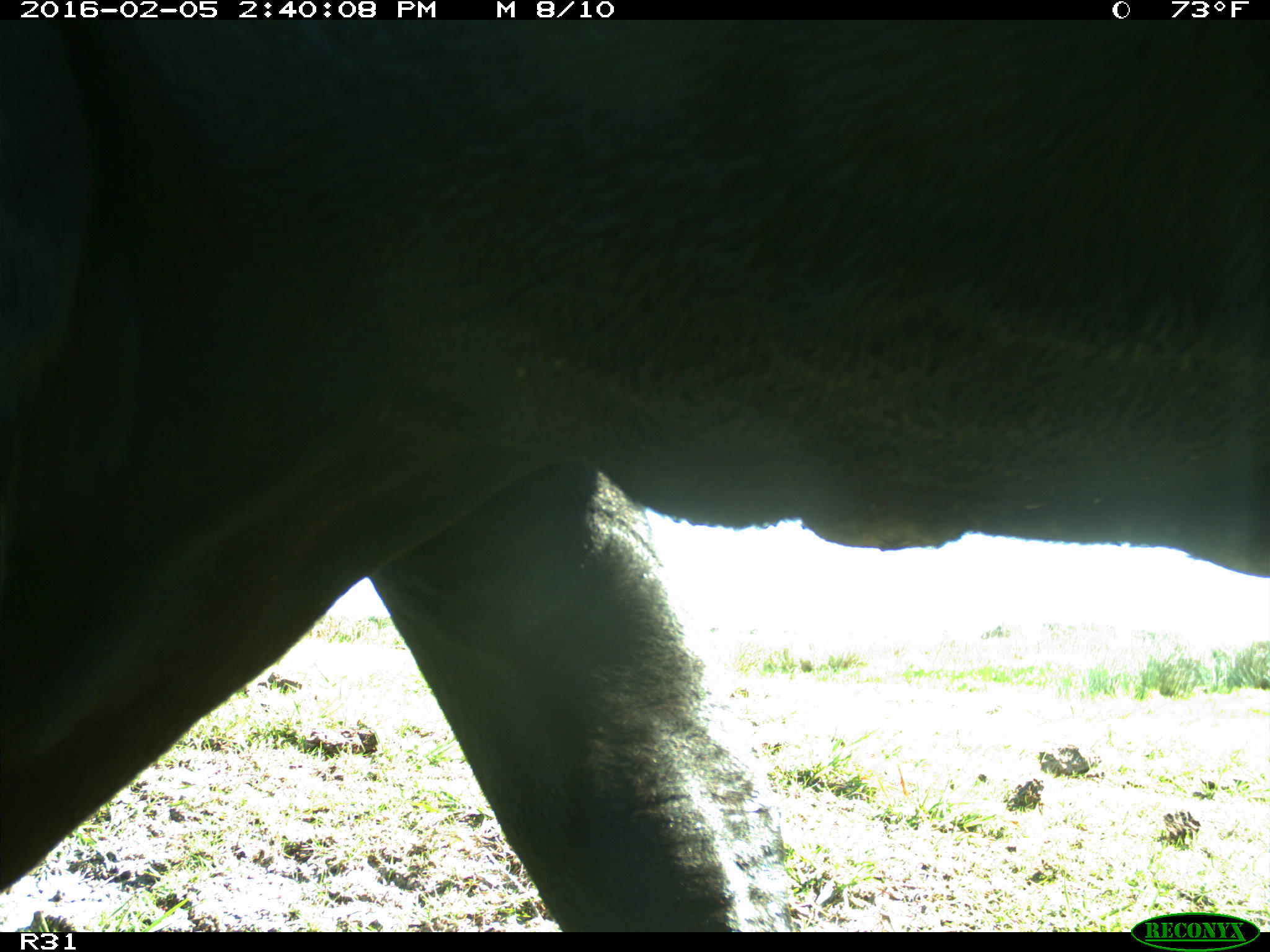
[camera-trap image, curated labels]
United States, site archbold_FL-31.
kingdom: Animalia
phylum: Chordata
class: Mammalia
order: Artiodactyla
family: Bovidae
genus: Bos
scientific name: Bos taurus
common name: domestic cow